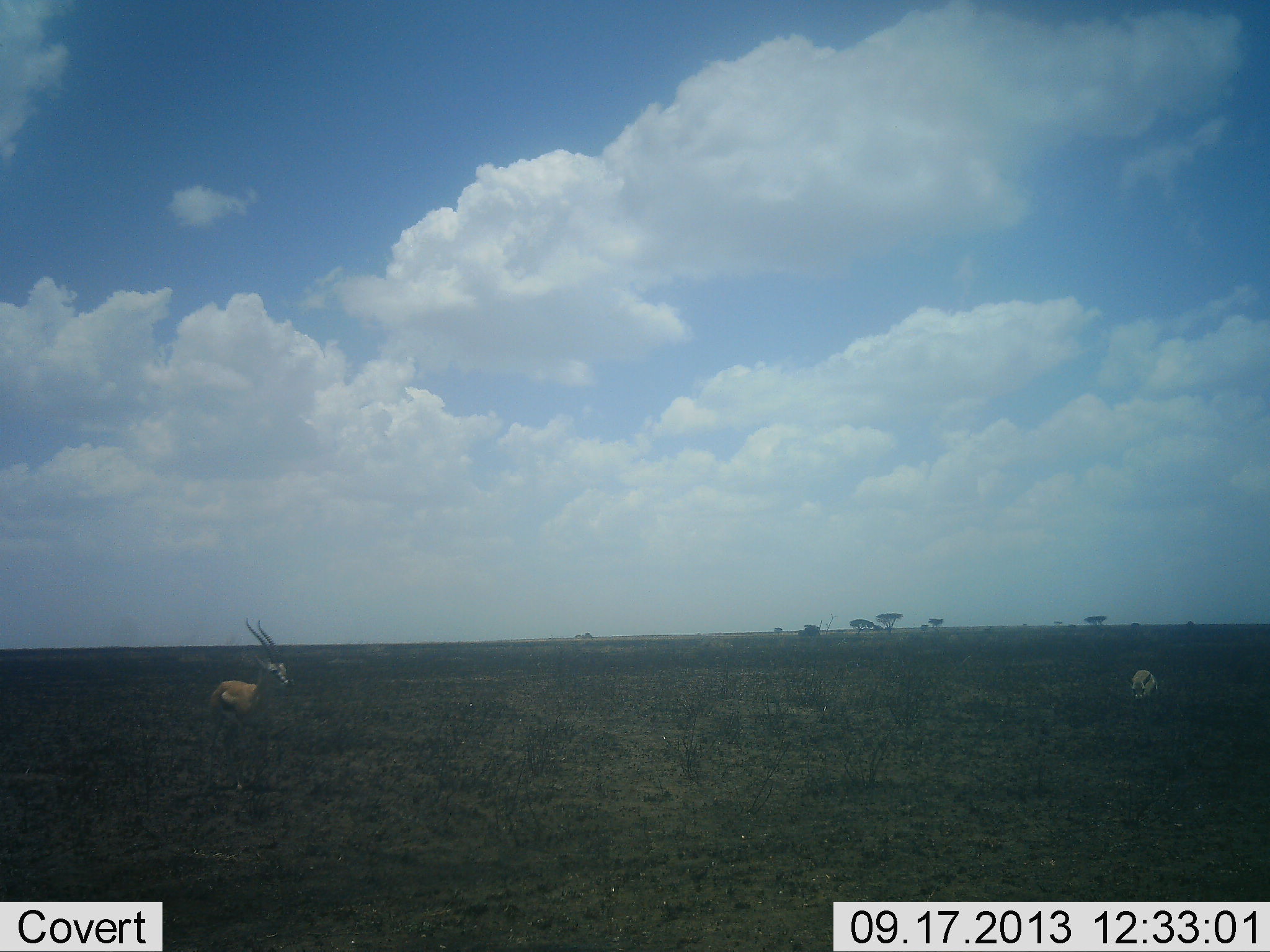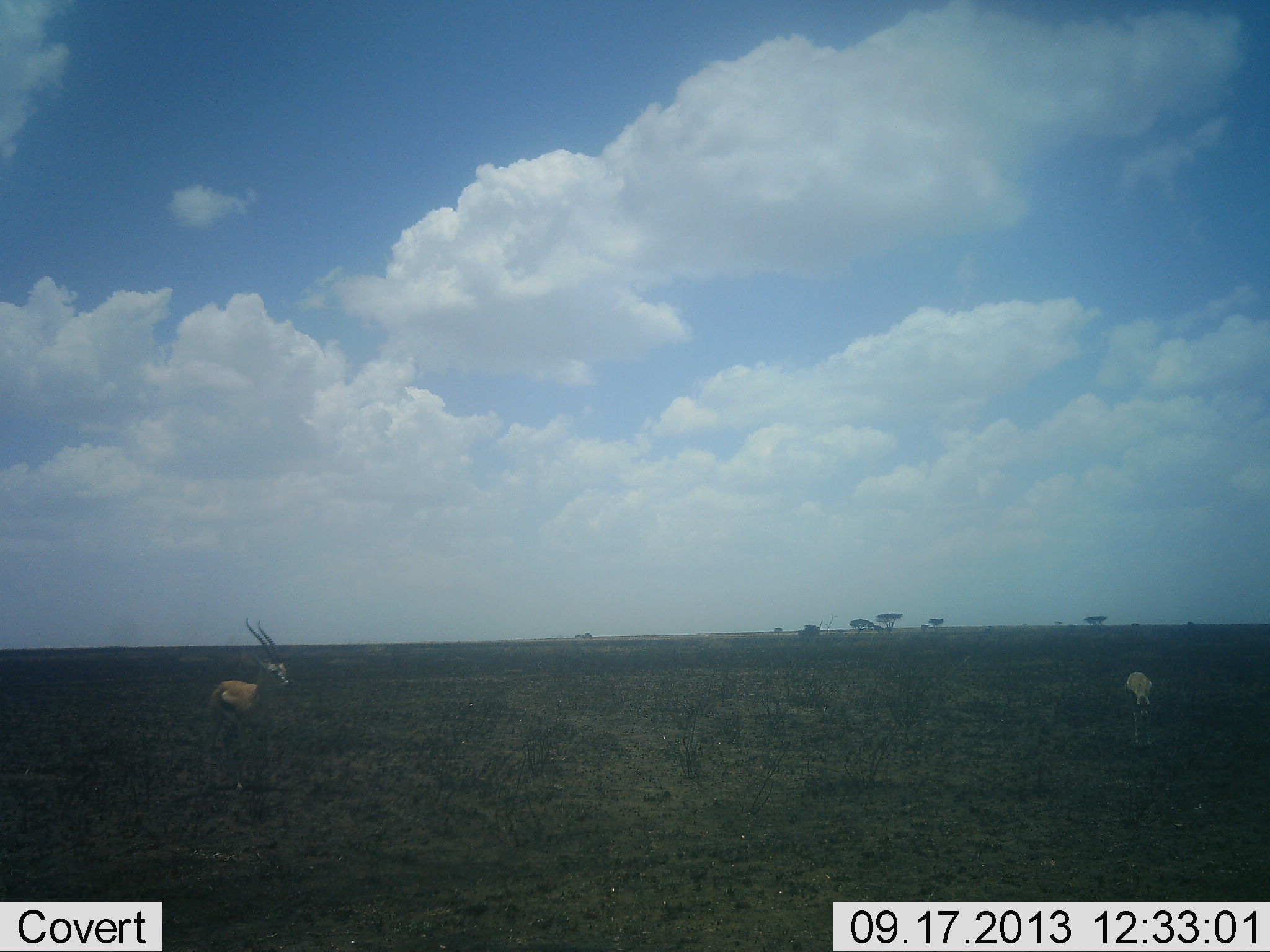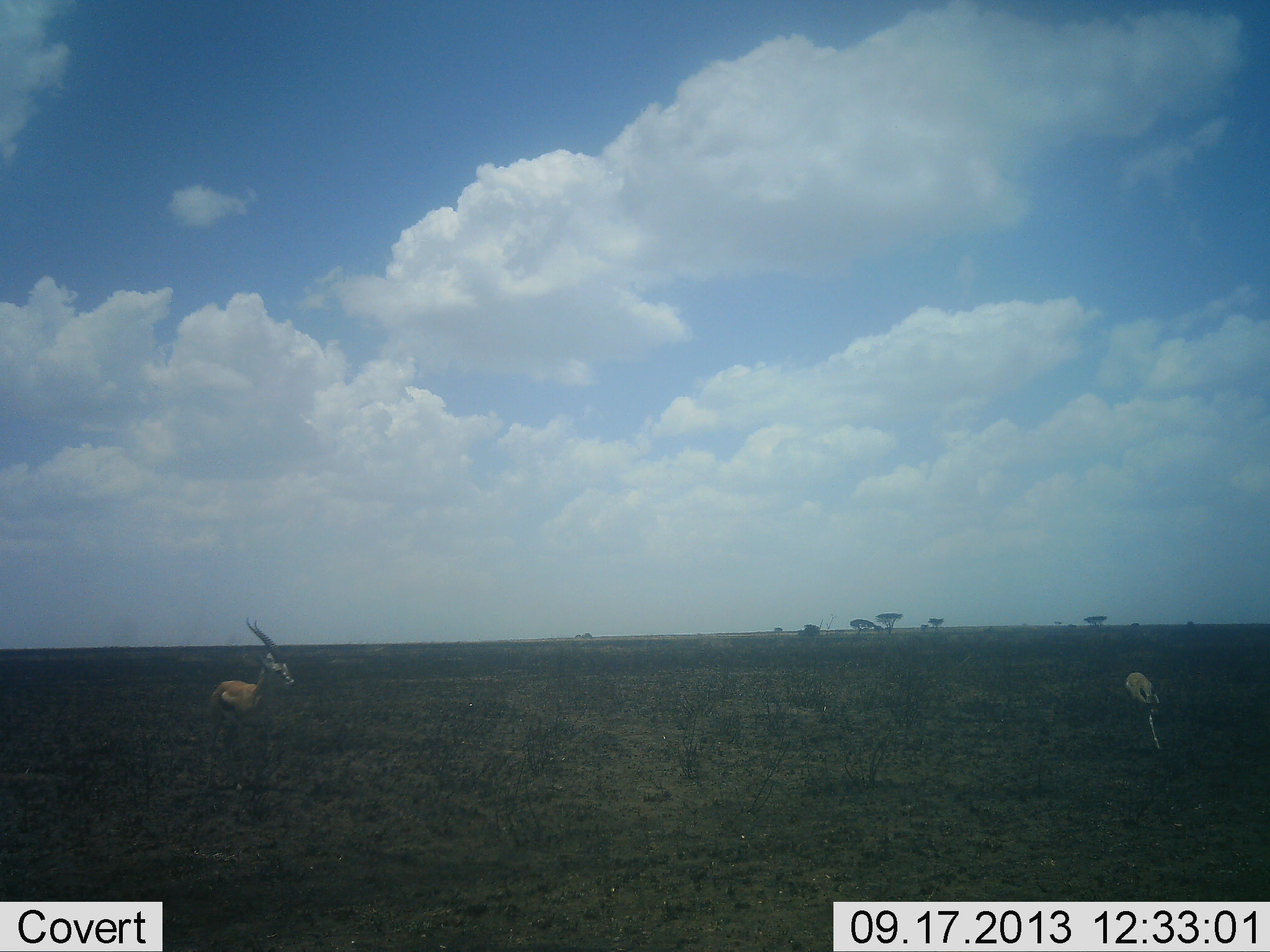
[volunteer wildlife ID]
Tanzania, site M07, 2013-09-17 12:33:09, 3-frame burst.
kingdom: Animalia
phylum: Chordata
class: Mammalia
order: Artiodactyla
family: Bovidae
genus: Eudorcas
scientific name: Eudorcas thomsonii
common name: thomson's gazelle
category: gazellethomsons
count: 2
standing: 96%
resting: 0%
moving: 8%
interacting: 0%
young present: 0%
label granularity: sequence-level